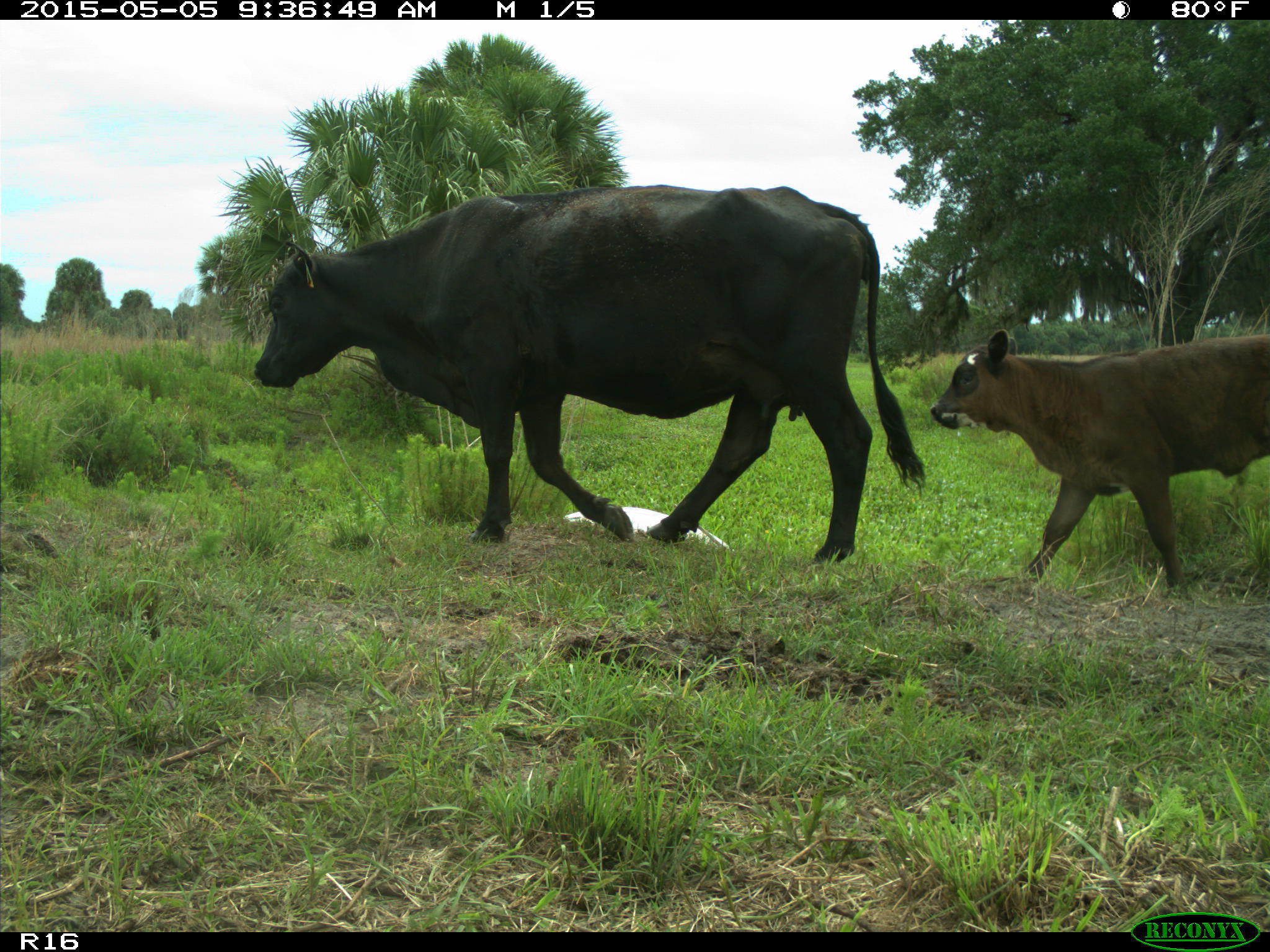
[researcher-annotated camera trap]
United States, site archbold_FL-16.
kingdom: Animalia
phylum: Chordata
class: Mammalia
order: Artiodactyla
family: Bovidae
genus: Bos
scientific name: Bos taurus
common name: domestic cow